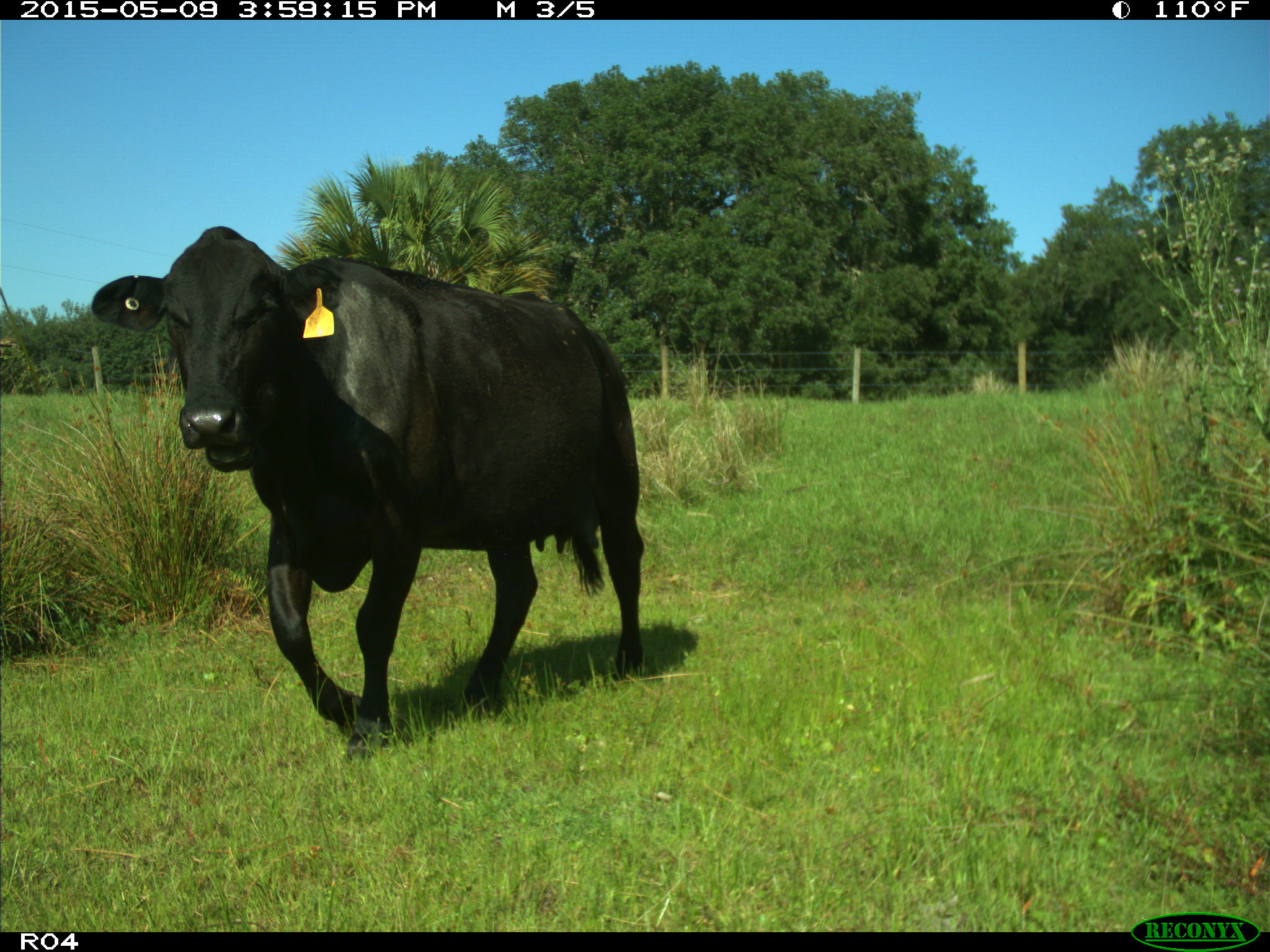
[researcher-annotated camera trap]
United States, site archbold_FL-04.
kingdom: Animalia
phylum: Chordata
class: Mammalia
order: Artiodactyla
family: Bovidae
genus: Bos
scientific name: Bos taurus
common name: domestic cow